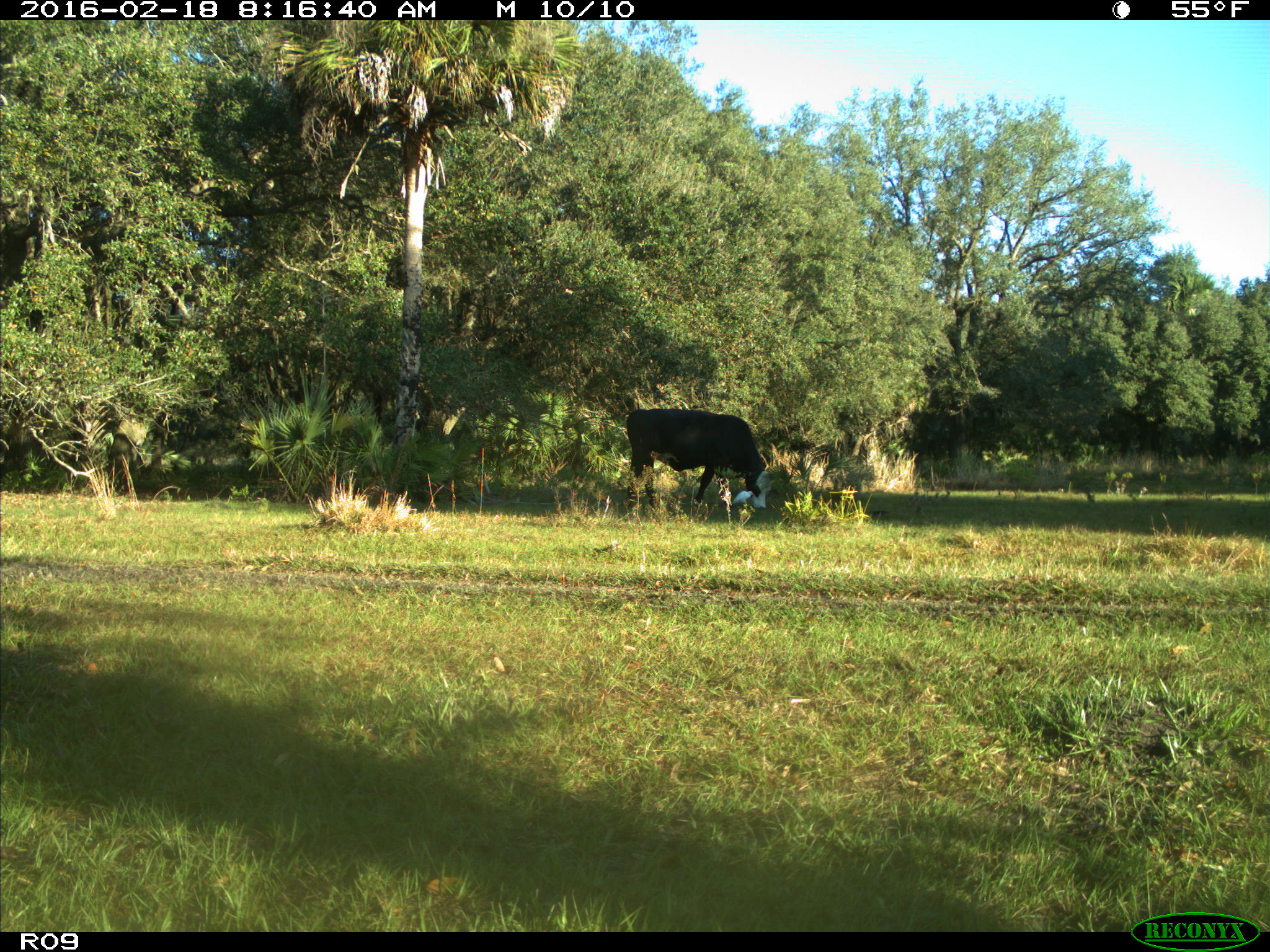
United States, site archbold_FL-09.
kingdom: Animalia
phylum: Chordata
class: Mammalia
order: Artiodactyla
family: Bovidae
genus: Bos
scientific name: Bos taurus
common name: domestic cow